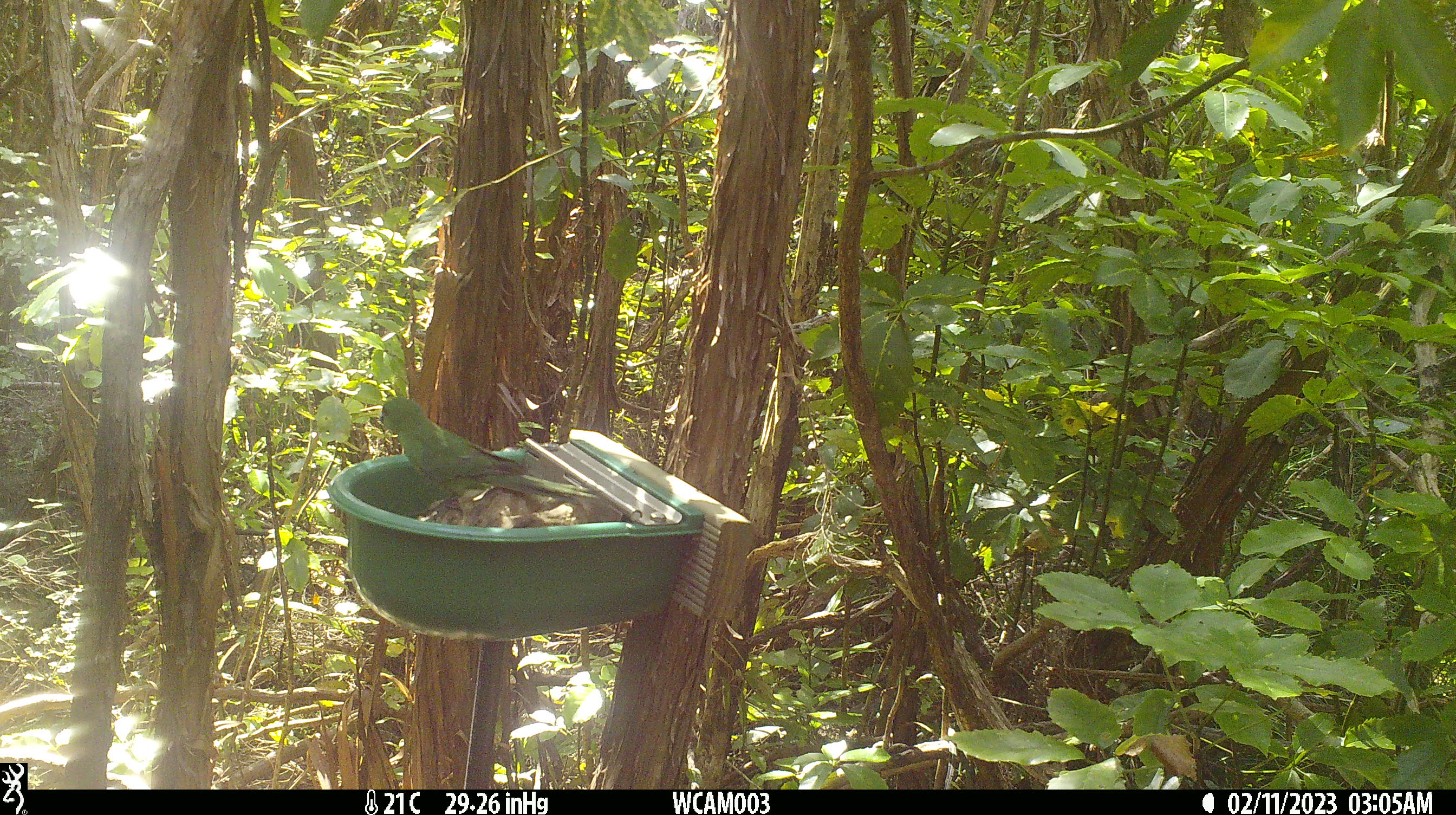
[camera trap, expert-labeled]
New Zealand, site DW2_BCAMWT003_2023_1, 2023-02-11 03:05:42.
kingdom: Animalia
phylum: Chordata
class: Aves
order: Psittaciformes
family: Psittaculidae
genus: Cyanoramphus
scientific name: Cyanoramphus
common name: parakeet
Parakeet (Cyanoramphus).